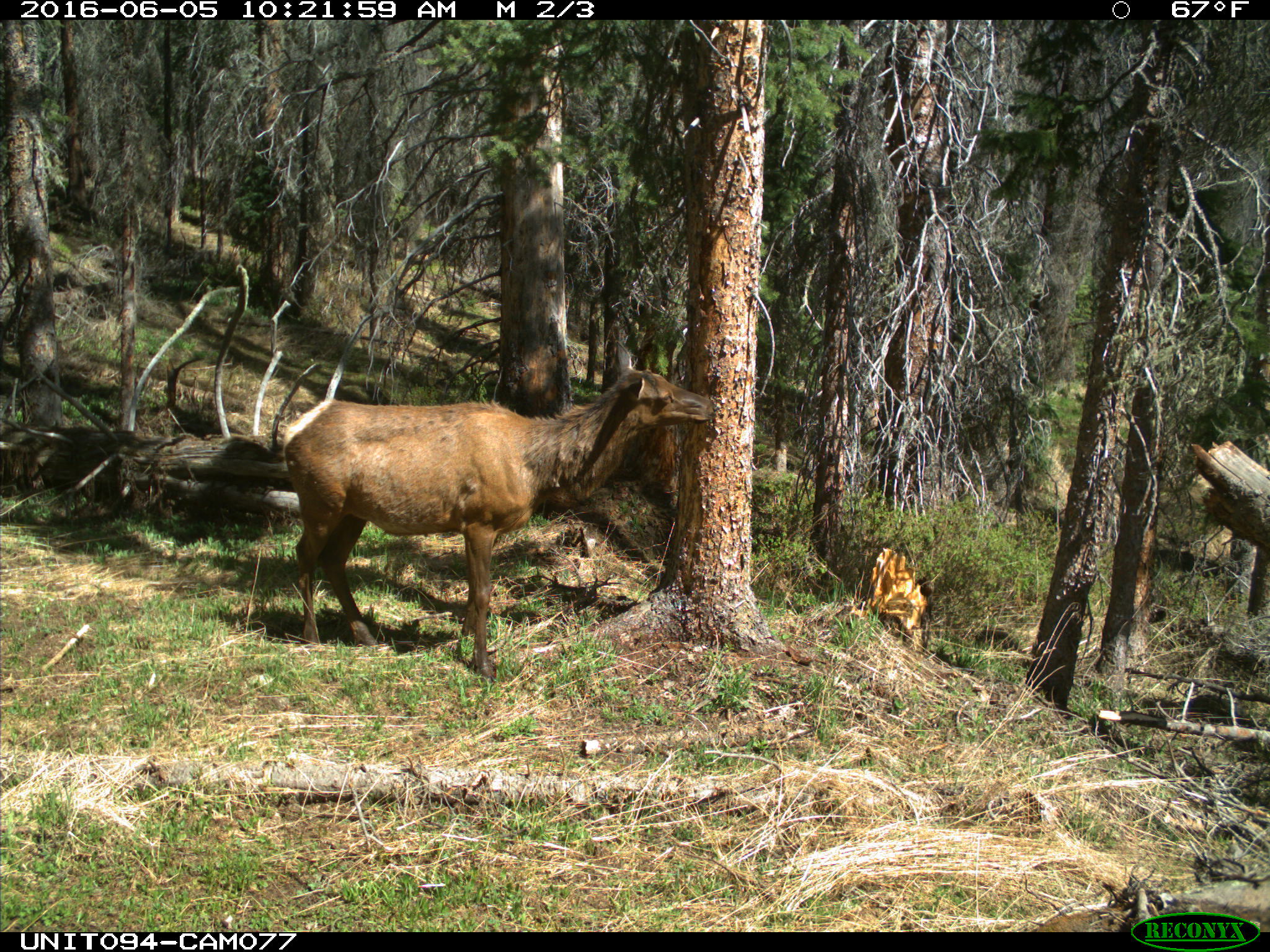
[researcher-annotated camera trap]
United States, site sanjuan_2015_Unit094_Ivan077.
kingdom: Animalia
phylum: Chordata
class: Mammalia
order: Artiodactyla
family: Cervidae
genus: Cervus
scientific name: Cervus elaphus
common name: red deer